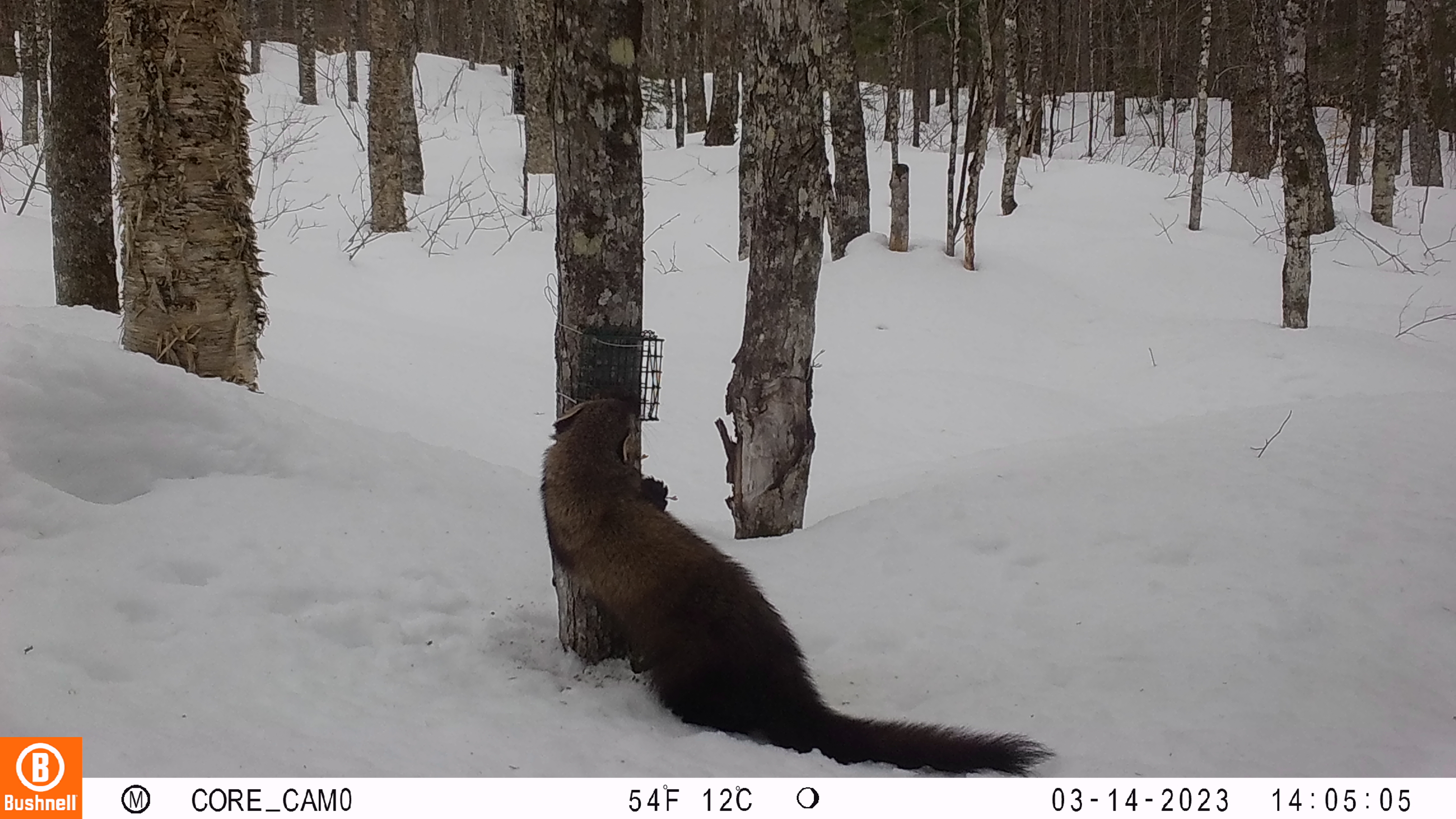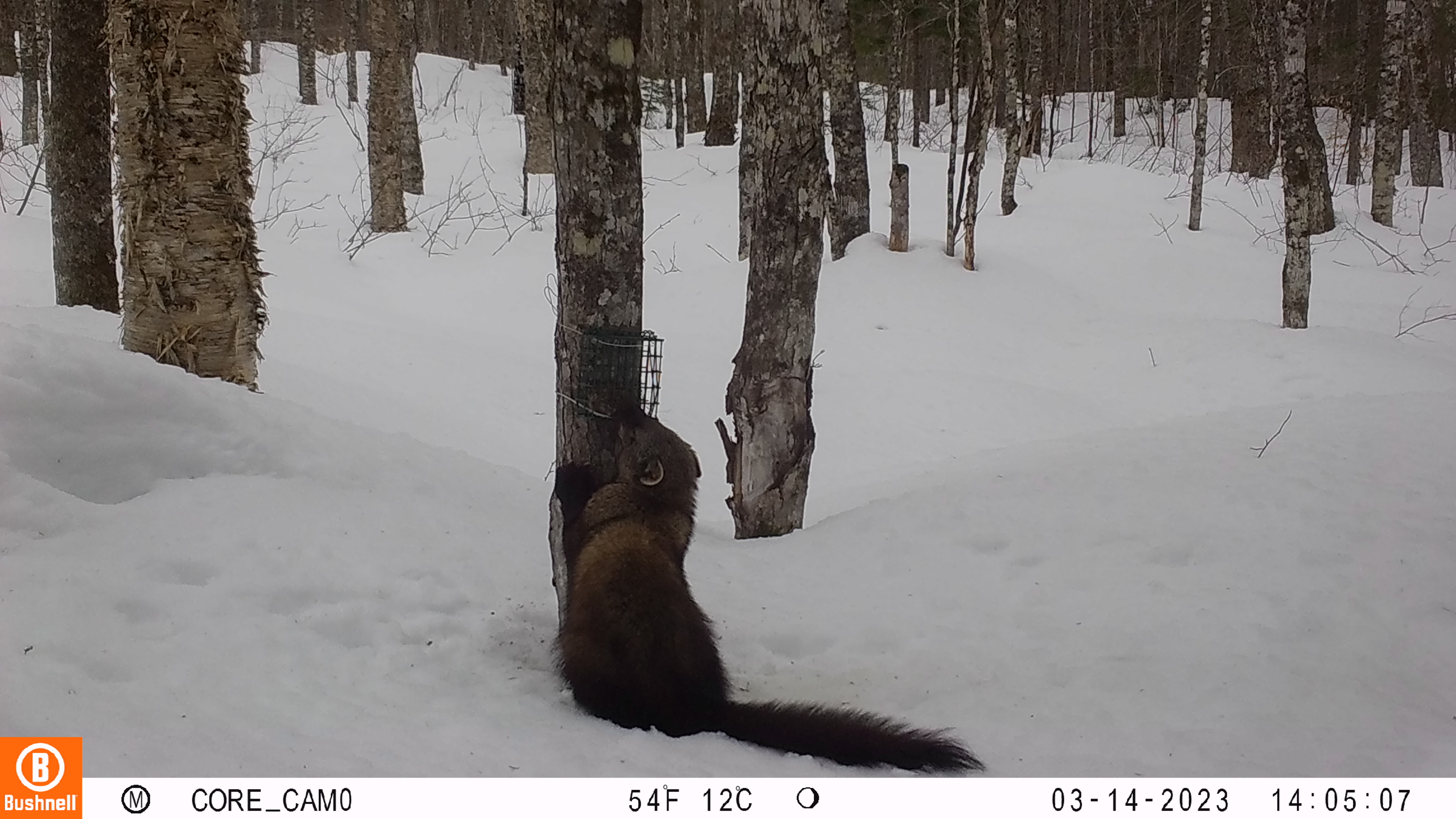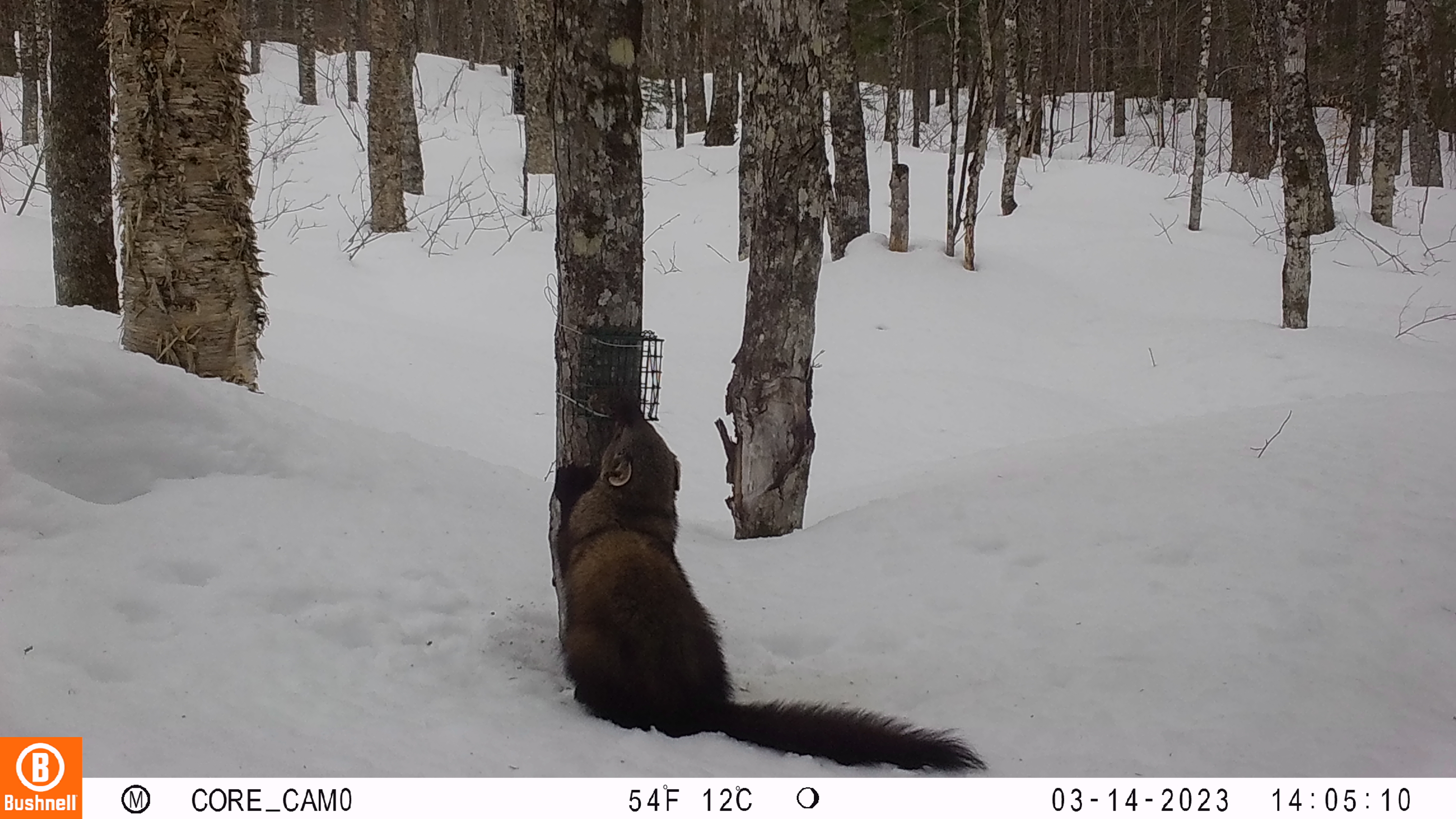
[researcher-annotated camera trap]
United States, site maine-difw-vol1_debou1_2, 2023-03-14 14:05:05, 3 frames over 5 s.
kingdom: Animalia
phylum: Chordata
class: Mammalia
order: Carnivora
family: Mustelidae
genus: Pekania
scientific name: Pekania pennanti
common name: fisher